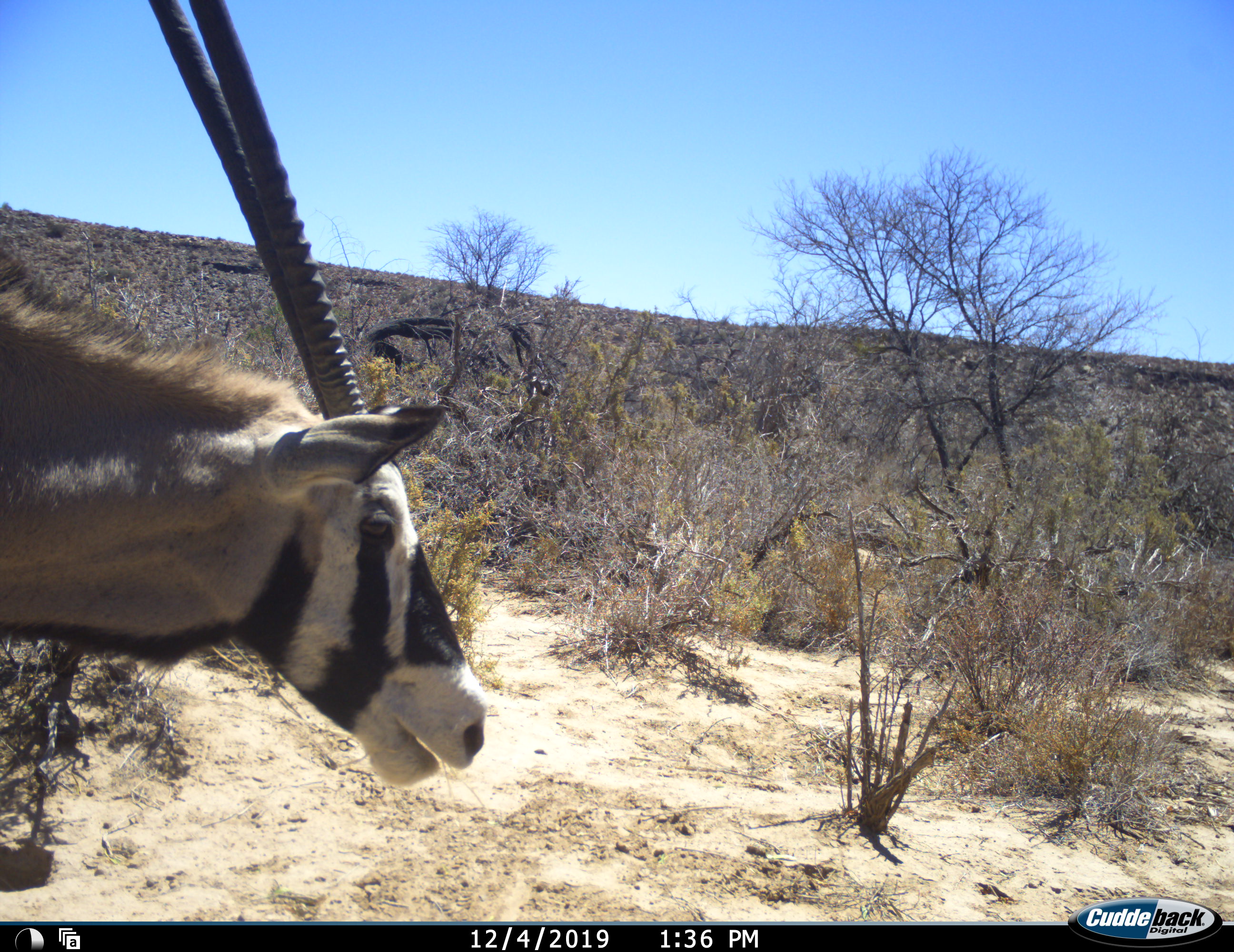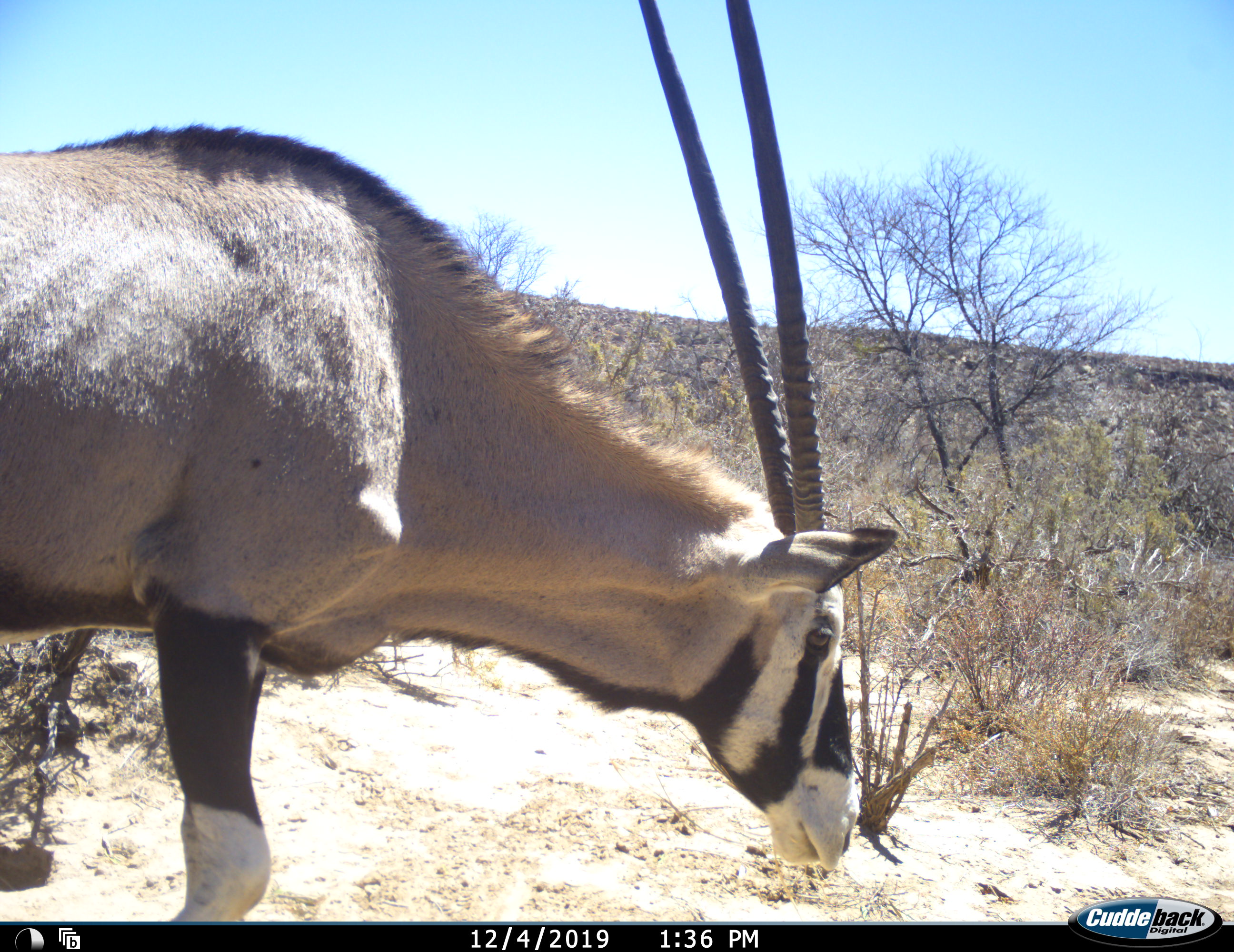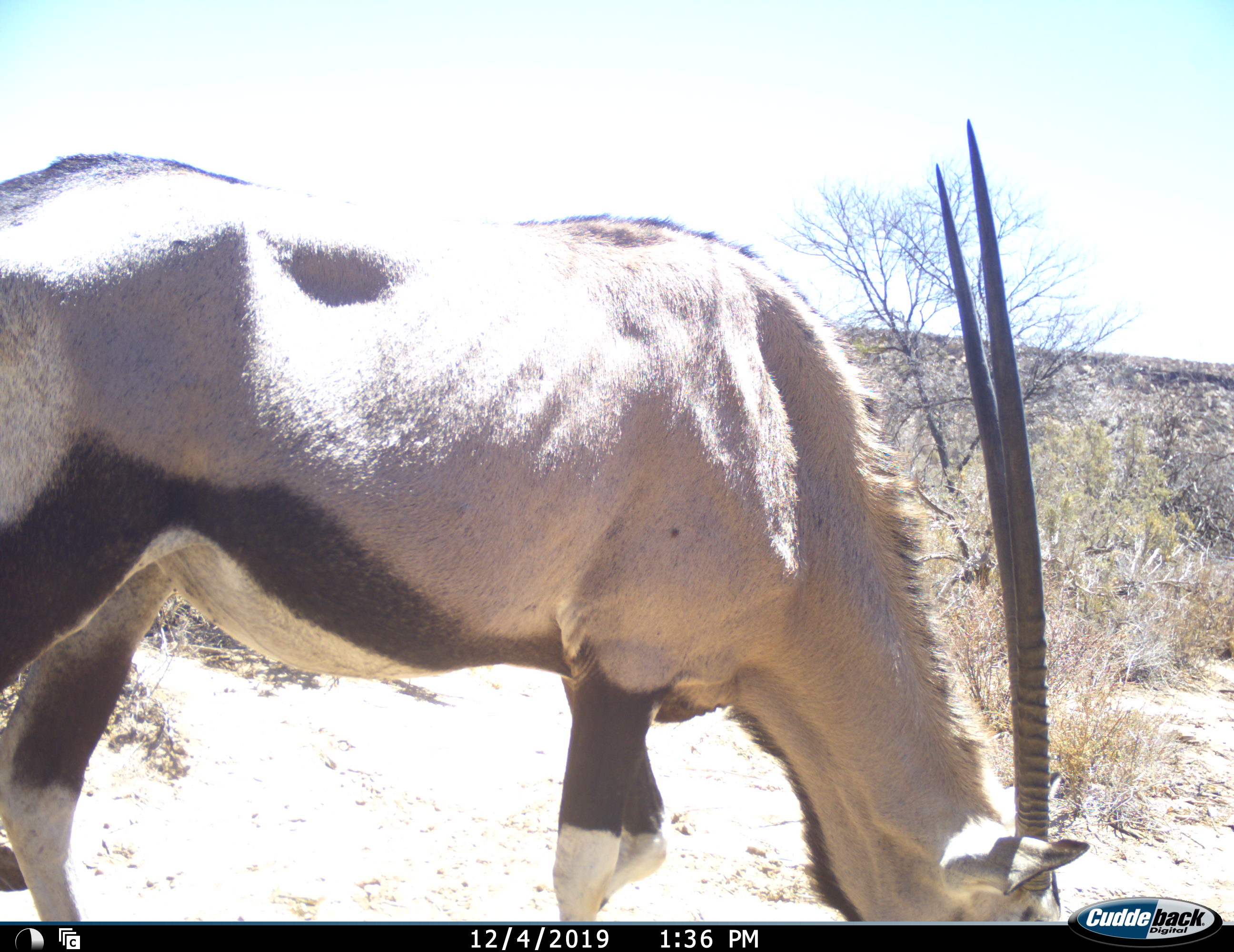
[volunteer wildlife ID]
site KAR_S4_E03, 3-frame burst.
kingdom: Animalia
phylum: Chordata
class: Mammalia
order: Artiodactyla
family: Bovidae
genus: Oryx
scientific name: Oryx gazella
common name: gemsbok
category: oryx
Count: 1.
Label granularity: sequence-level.